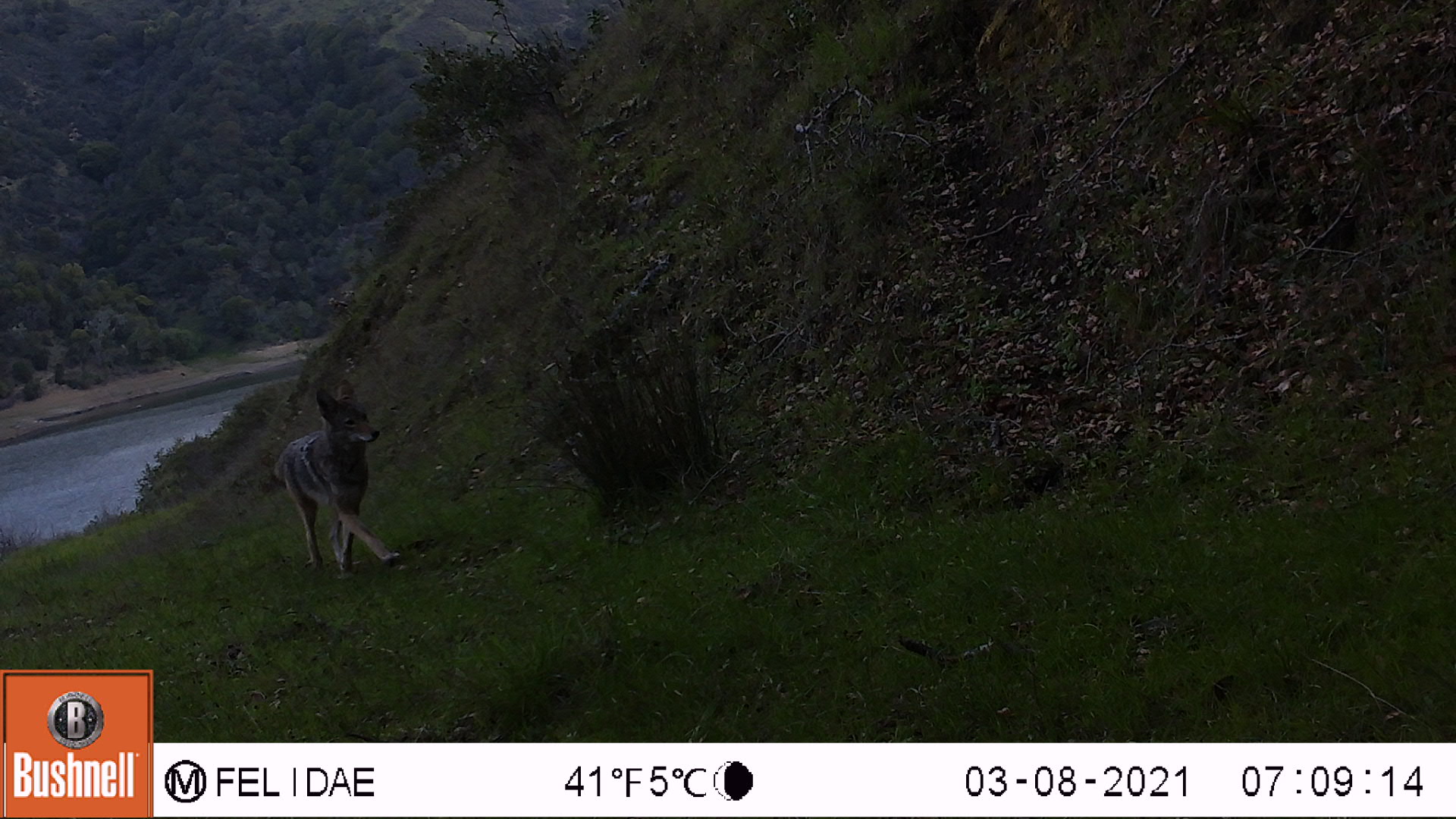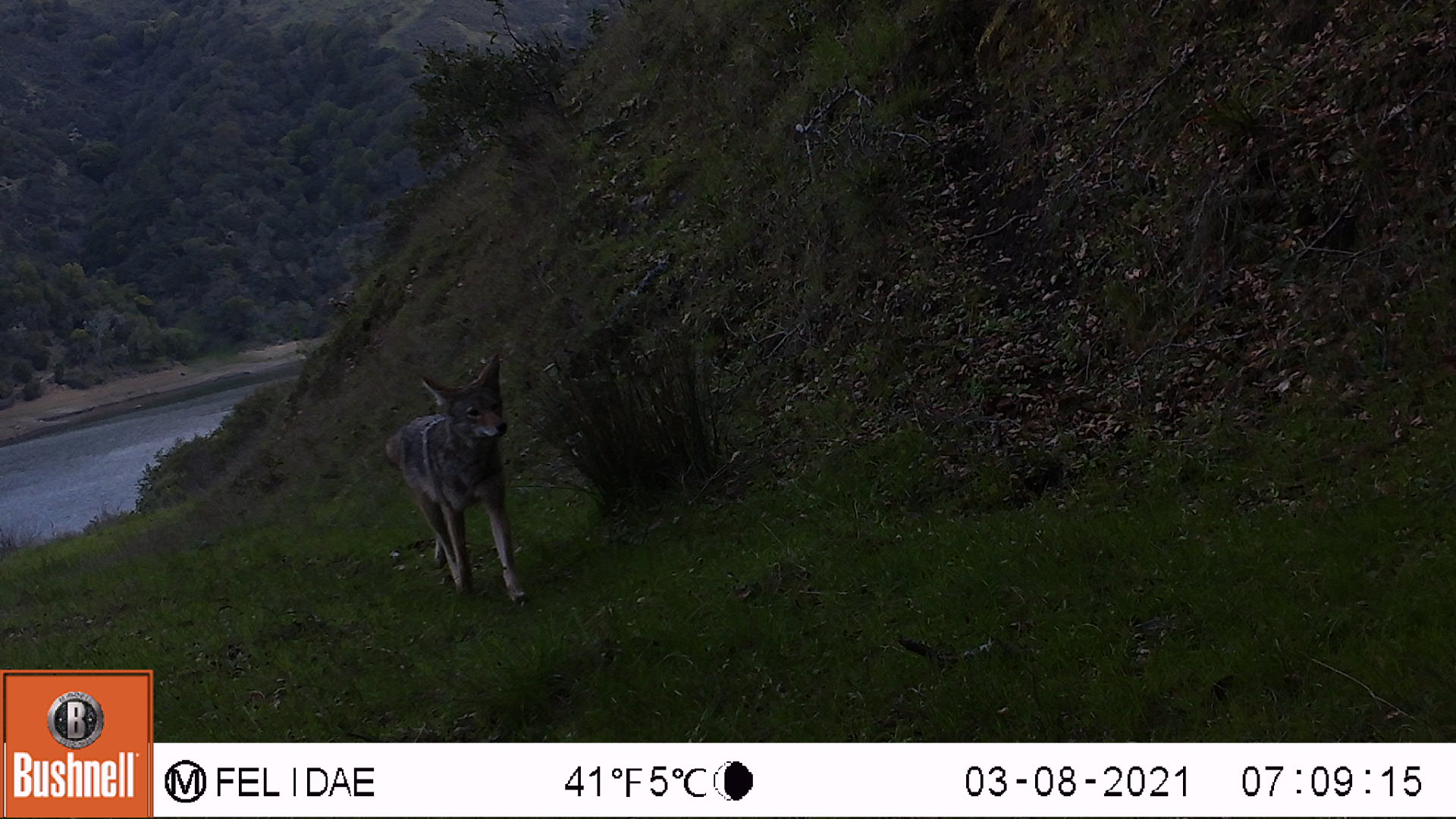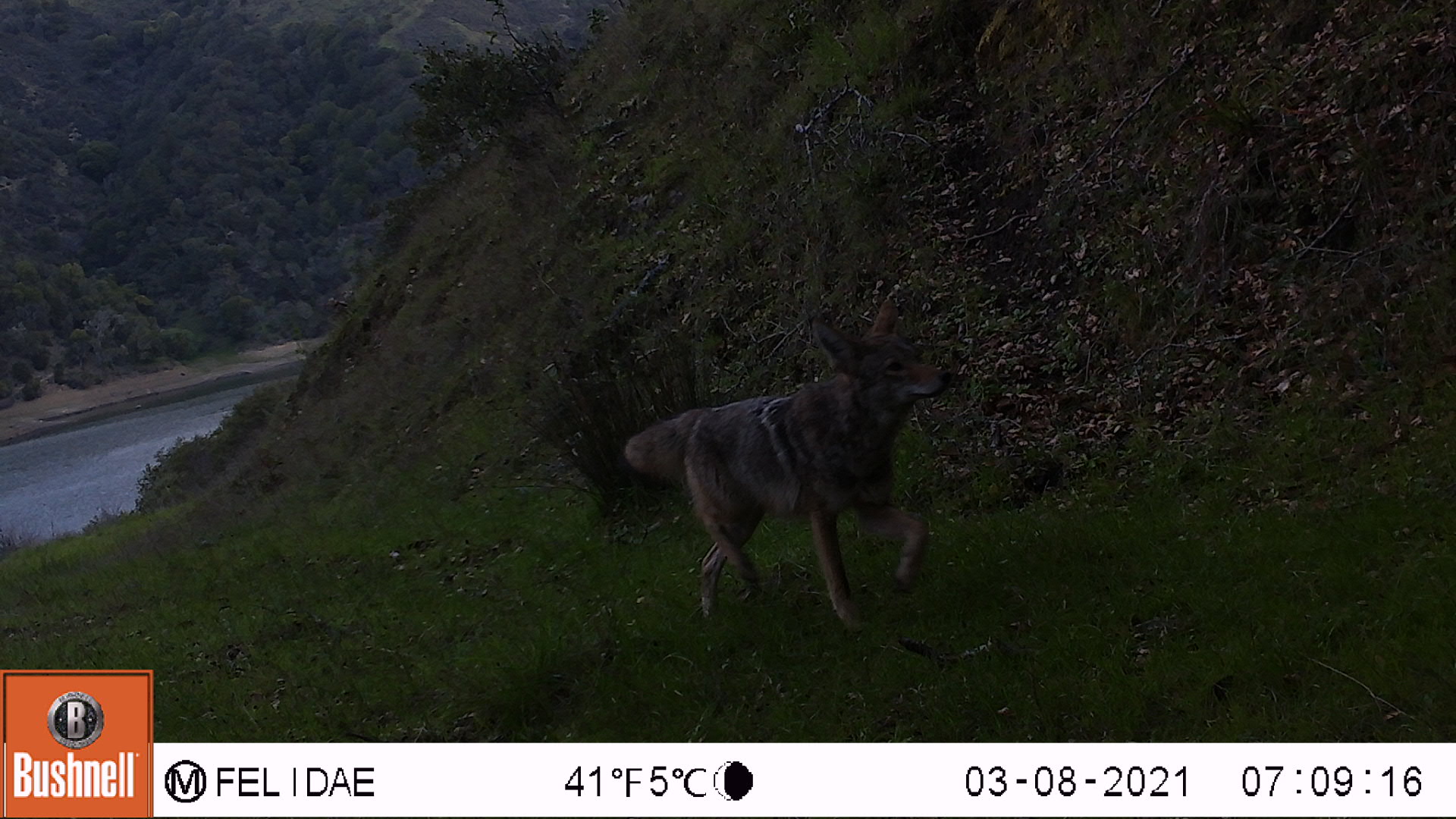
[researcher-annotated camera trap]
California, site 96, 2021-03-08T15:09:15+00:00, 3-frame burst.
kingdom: Animalia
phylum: Chordata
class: Mammalia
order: Carnivora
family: Canidae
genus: Canis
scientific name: Canis latrans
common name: coyote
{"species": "coyote (Canis latrans)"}